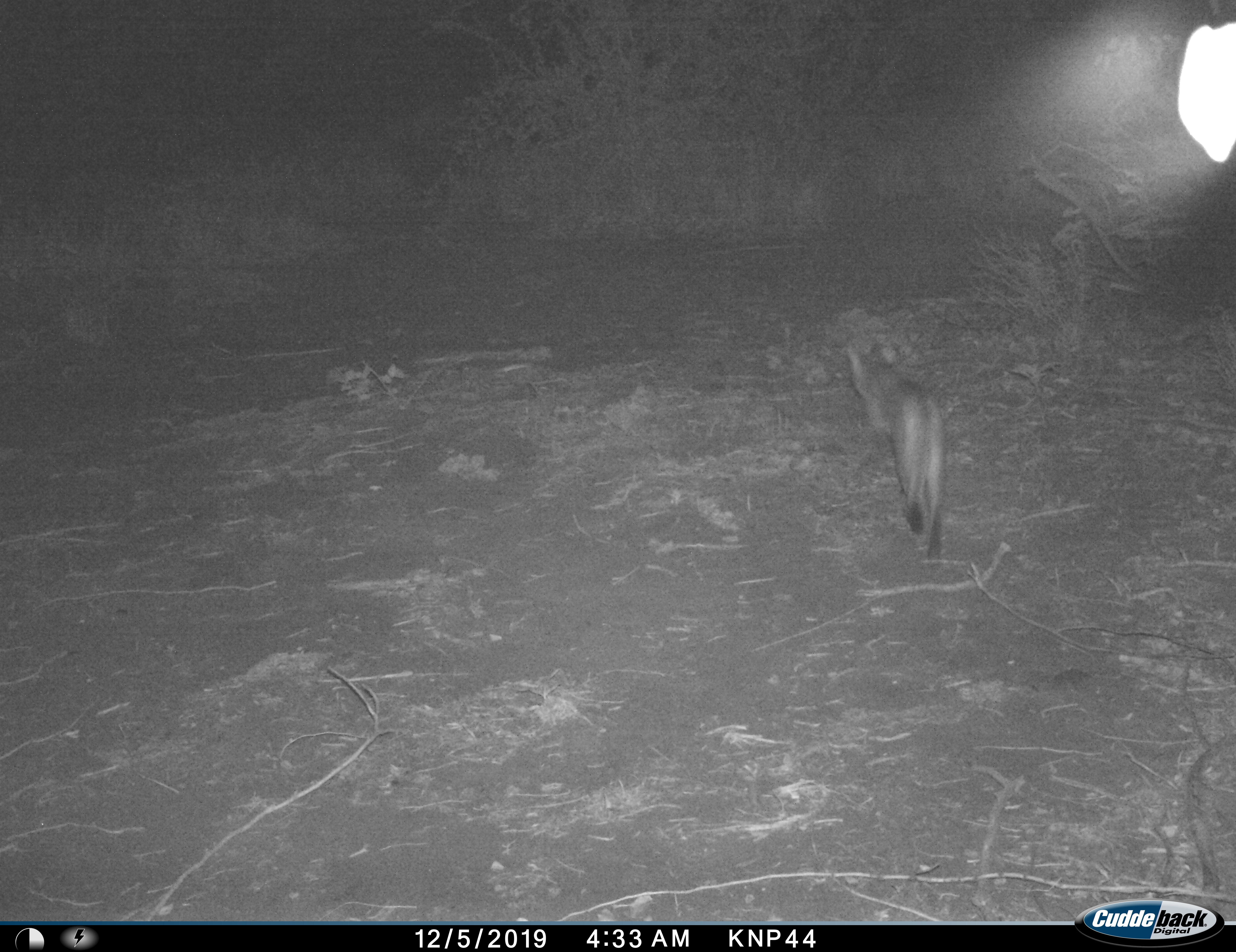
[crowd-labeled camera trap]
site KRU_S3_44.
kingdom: Animalia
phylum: Chordata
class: Mammalia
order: Carnivora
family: Felidae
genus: Panthera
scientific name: Panthera leo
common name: lion female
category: lionfemale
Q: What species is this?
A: Lionfemale (lion female) (Panthera leo).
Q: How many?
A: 1.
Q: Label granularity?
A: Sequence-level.